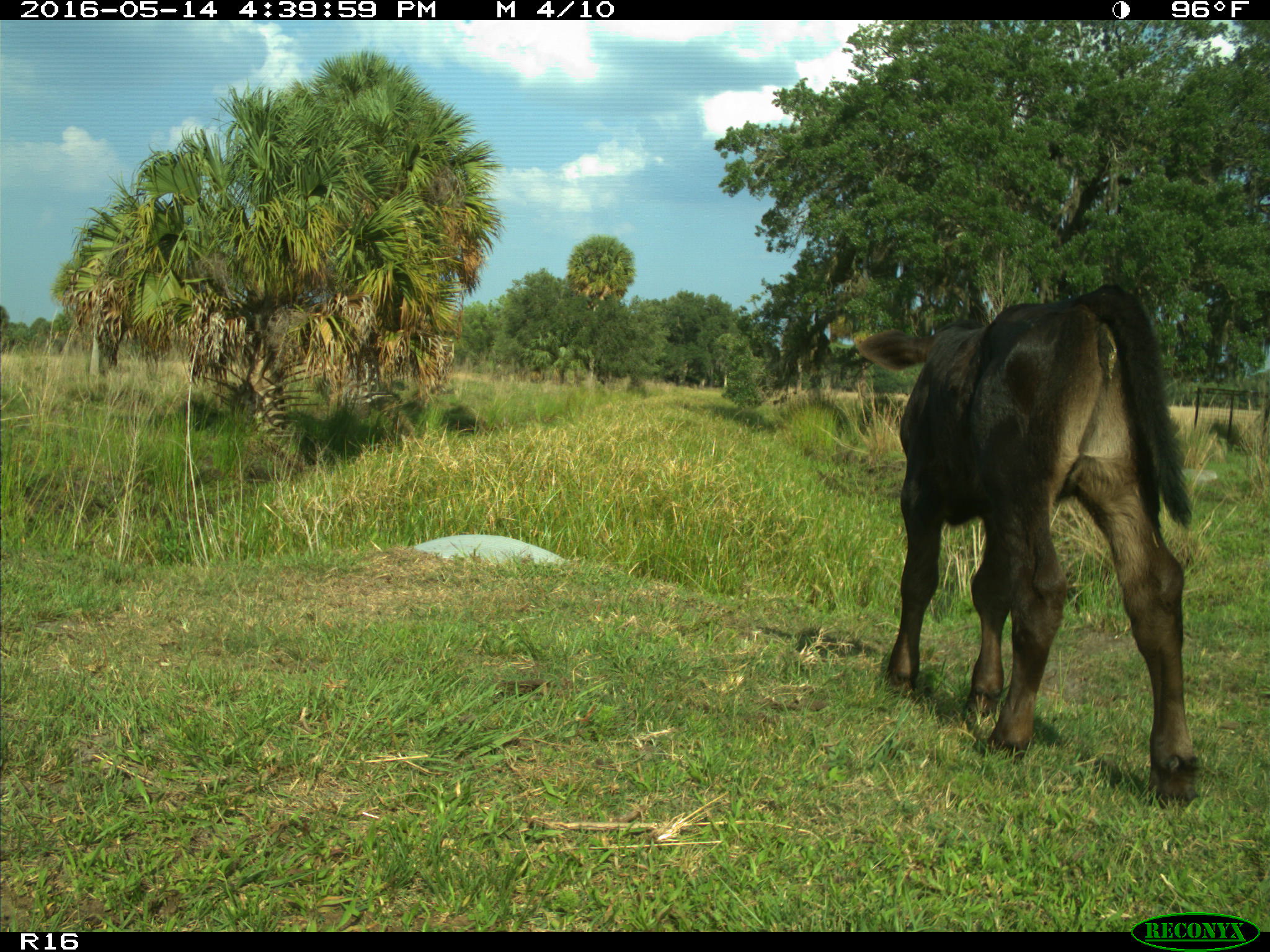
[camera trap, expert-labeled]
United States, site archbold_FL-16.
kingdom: Animalia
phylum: Chordata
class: Mammalia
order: Artiodactyla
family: Bovidae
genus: Bos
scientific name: Bos taurus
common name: domestic cow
Bos taurus (domestic cow).